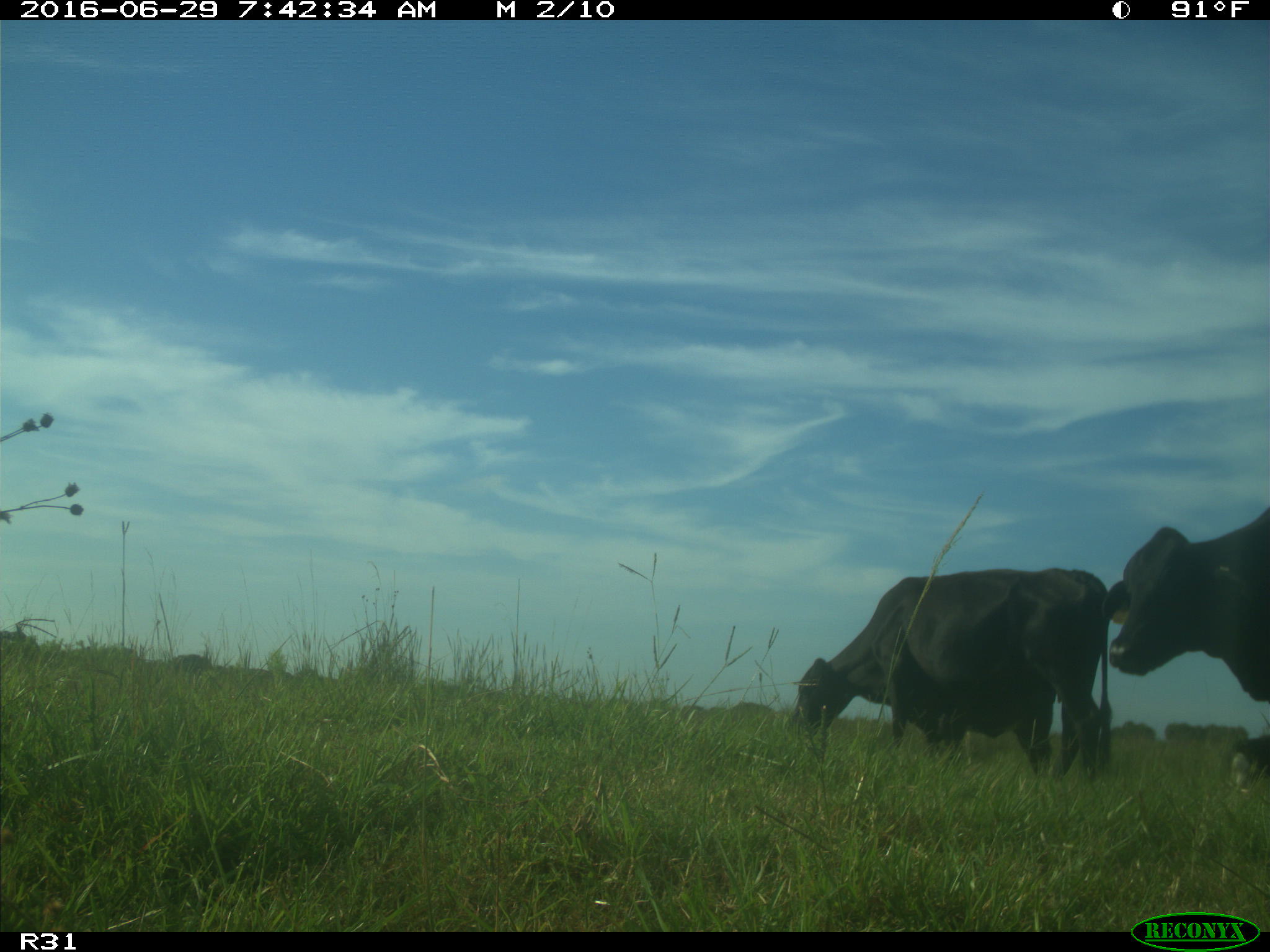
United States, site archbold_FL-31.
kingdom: Animalia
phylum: Chordata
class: Mammalia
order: Artiodactyla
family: Bovidae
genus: Bos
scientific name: Bos taurus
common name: domestic cow